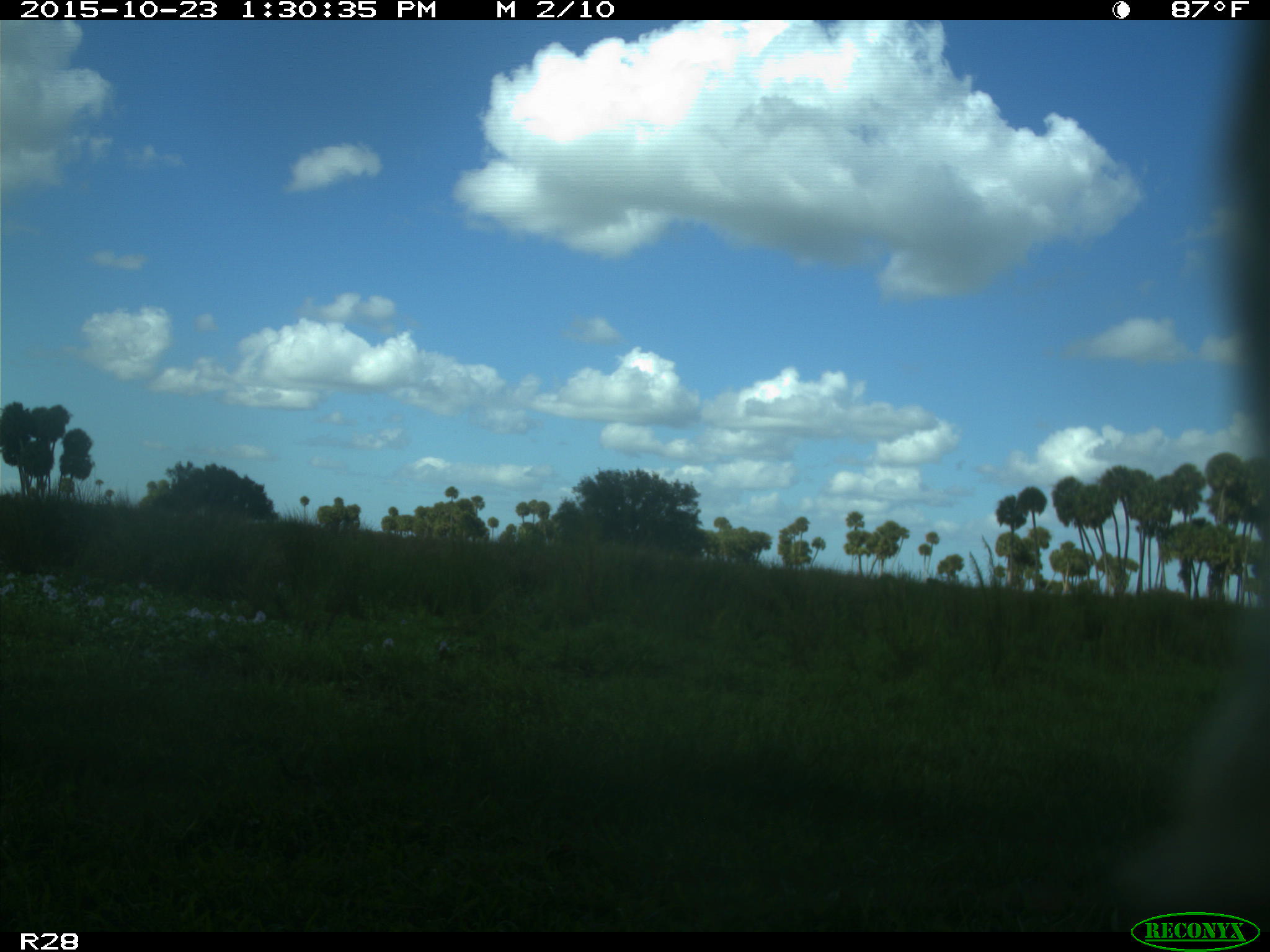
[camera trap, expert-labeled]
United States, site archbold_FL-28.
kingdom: Animalia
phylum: Chordata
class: Mammalia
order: Artiodactyla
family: Bovidae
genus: Bos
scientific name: Bos taurus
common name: domestic cow